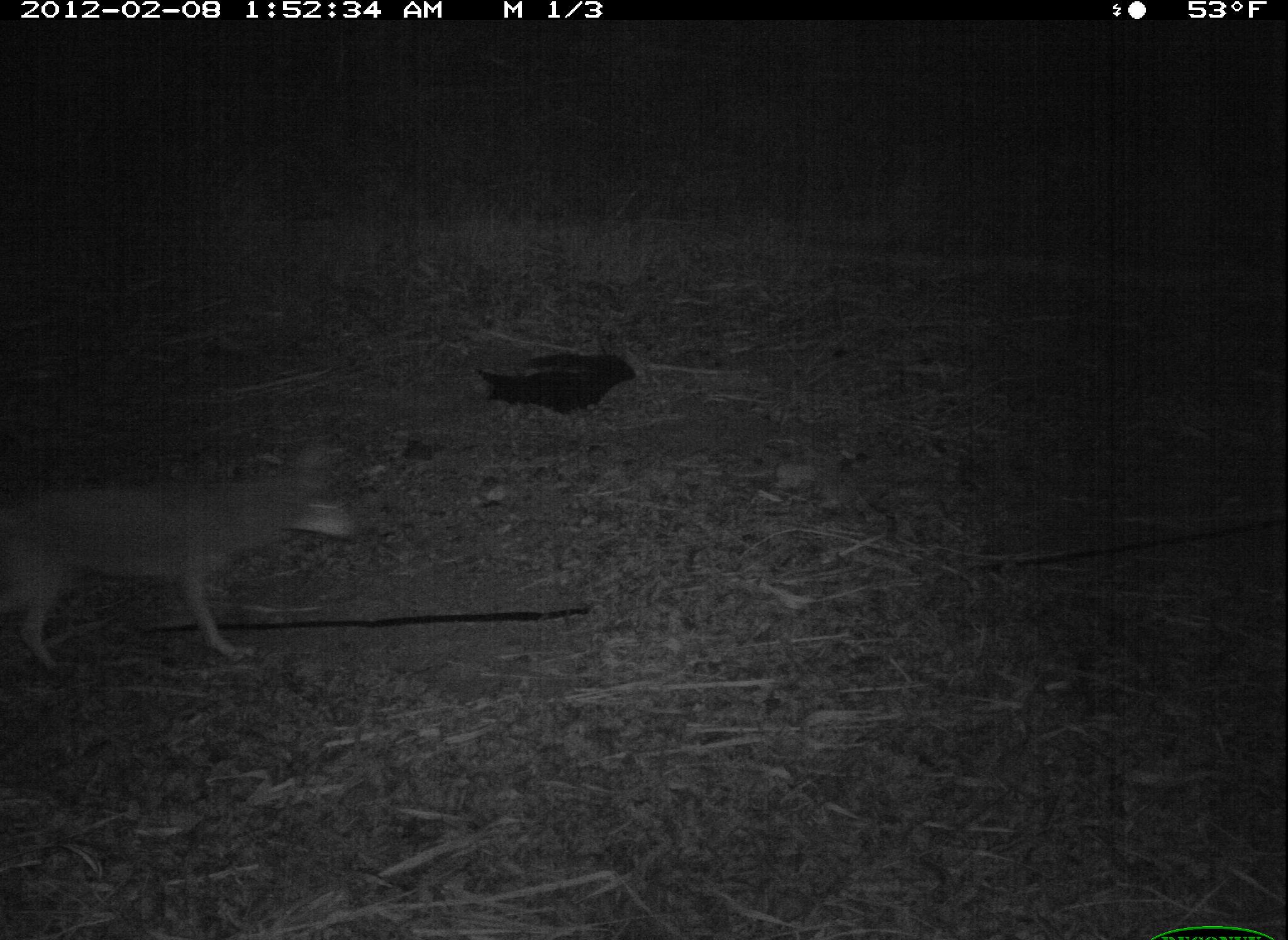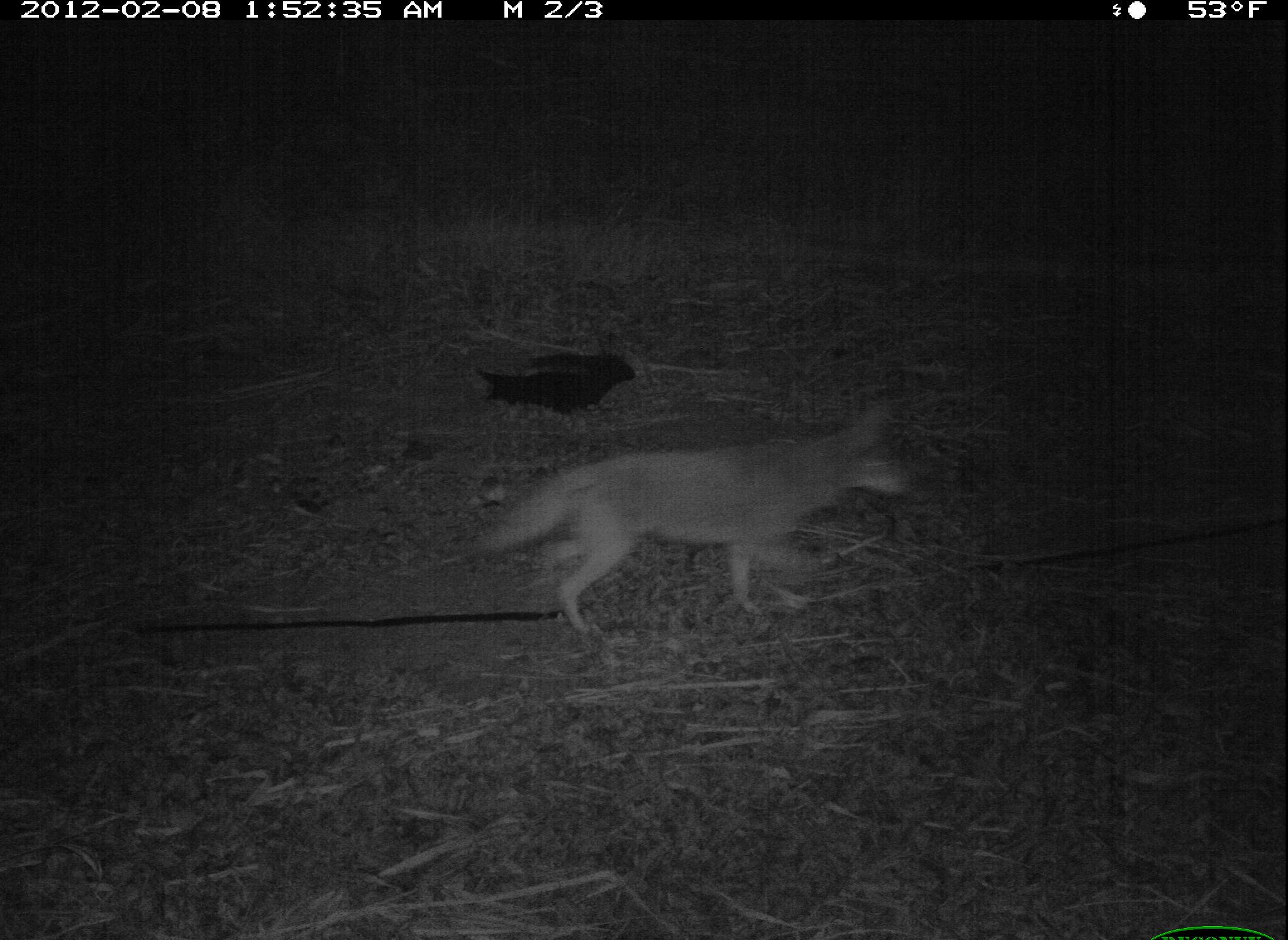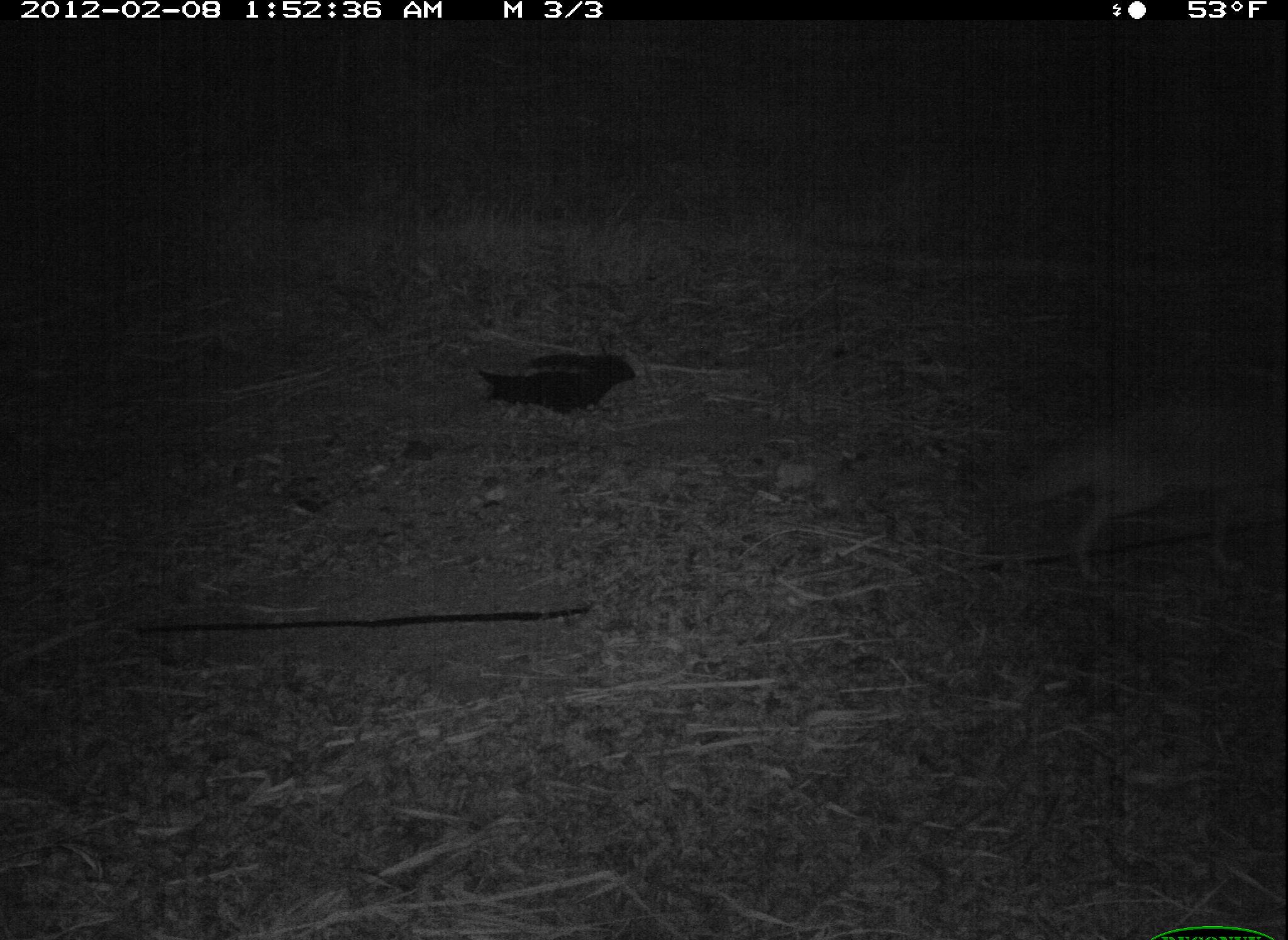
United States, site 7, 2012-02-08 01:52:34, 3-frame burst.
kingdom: Animalia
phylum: Chordata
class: Mammalia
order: Carnivora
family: Canidae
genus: Canis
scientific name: Canis latrans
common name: coyote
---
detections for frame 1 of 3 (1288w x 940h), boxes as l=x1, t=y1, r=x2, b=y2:
coyote: l=6, t=435, r=372, b=676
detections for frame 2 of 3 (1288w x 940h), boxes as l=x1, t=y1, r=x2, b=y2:
coyote: l=481, t=390, r=914, b=630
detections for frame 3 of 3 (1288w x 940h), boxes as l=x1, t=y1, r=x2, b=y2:
coyote: l=1009, t=396, r=1283, b=583